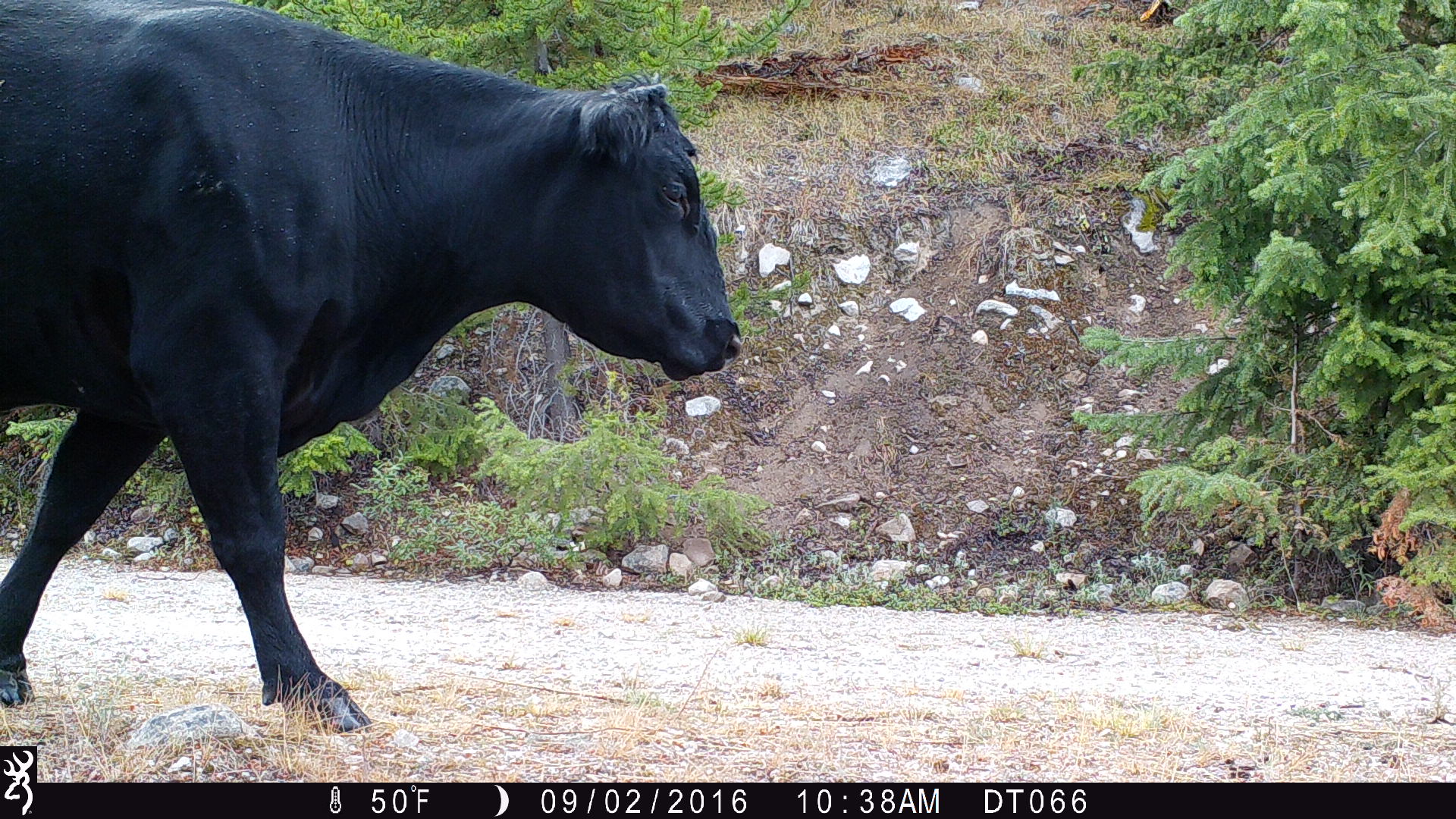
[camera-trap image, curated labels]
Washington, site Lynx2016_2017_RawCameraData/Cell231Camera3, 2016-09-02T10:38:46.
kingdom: Animalia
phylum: Chordata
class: Mammalia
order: Artiodactyla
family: Bovidae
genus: Bos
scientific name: Bos taurus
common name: domestic cattle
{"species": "domestic cattle (Bos taurus)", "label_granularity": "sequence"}